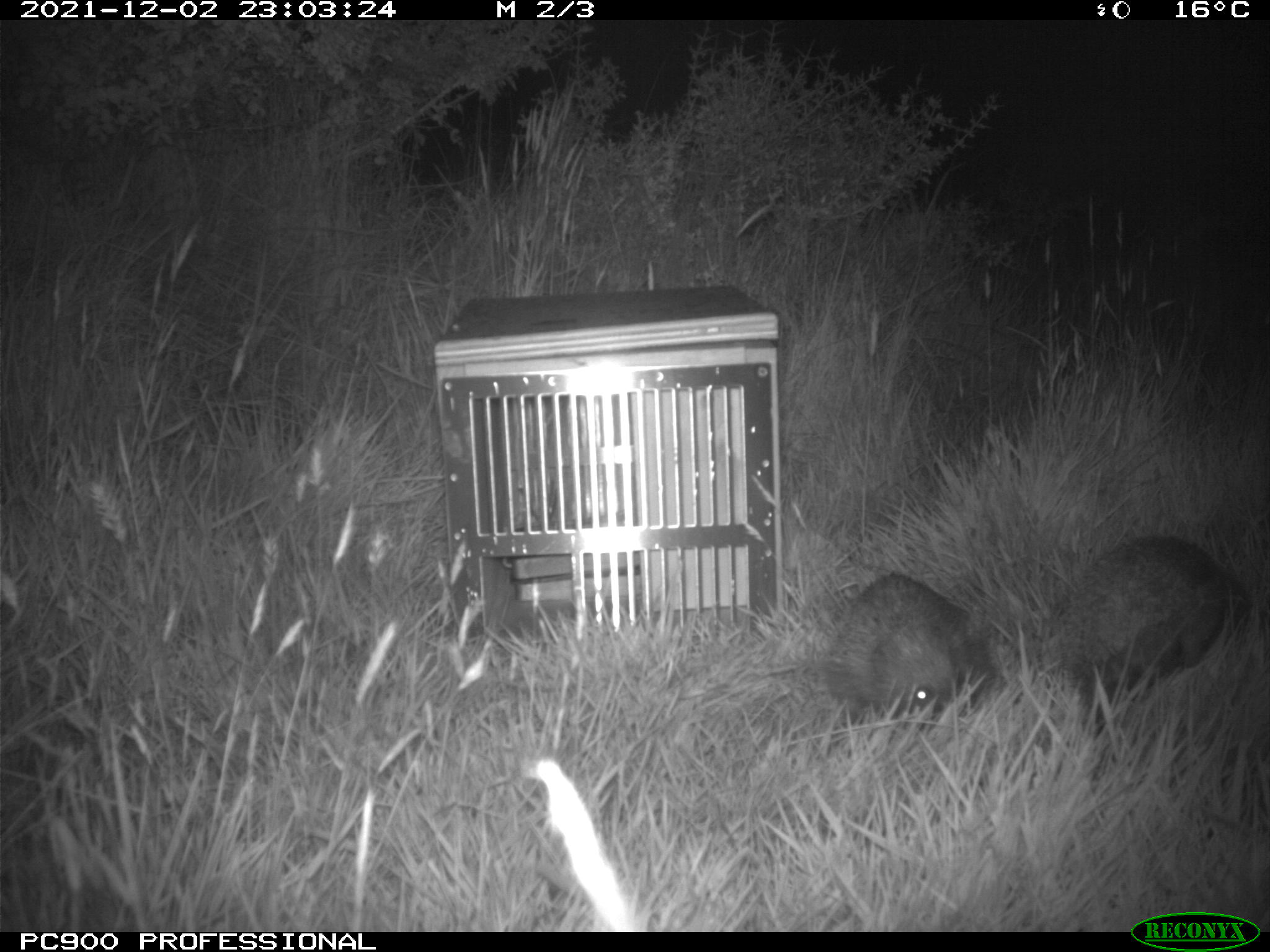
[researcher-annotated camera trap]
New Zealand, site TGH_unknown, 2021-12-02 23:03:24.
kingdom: Animalia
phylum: Chordata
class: Mammalia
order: Eulipotyphla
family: Erinaceidae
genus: Erinaceus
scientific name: Erinaceus europaeus europaeus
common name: european hedgehog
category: hedgehog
Hedgehog (european hedgehog) (Erinaceus europaeus europaeus).